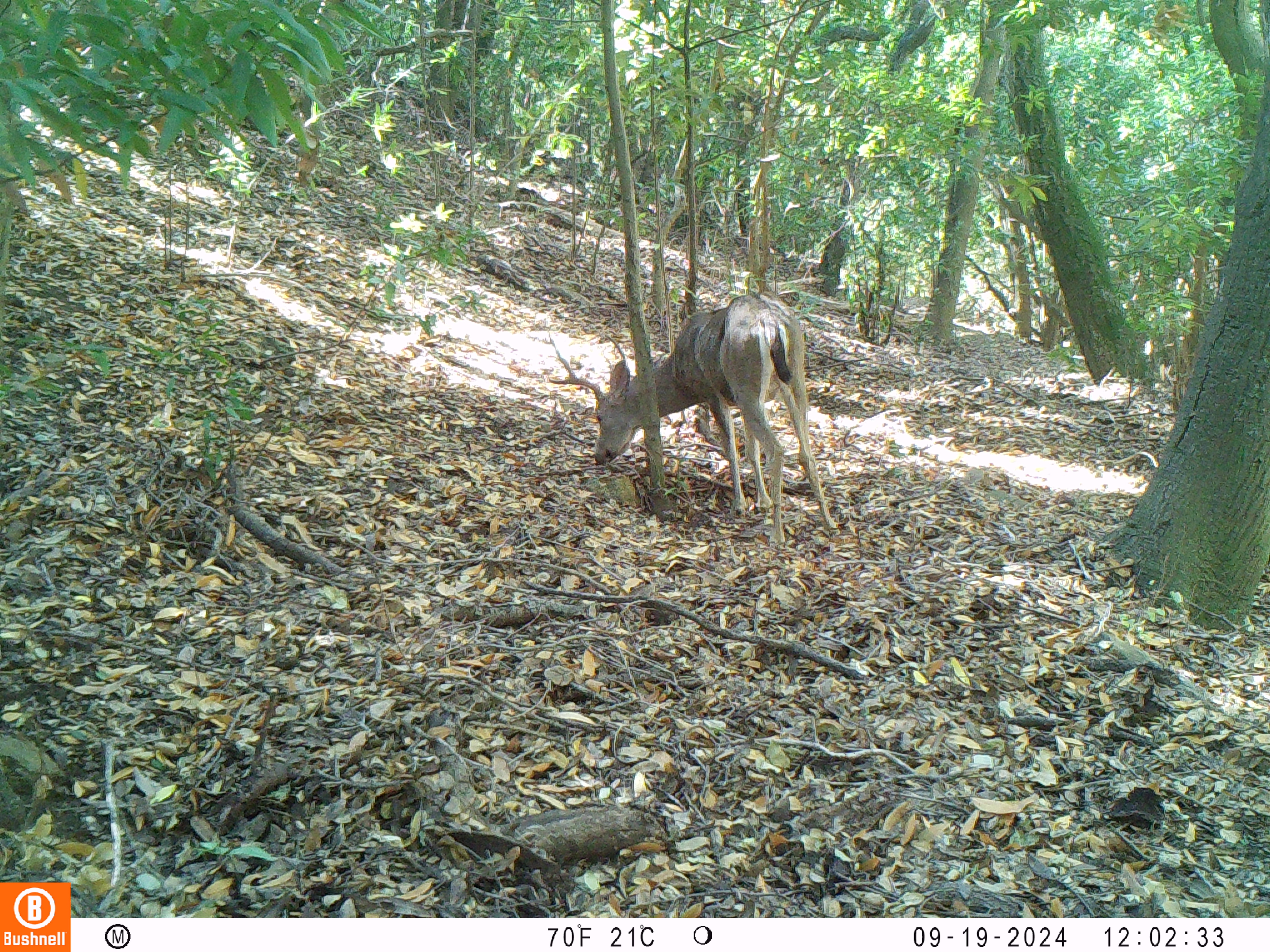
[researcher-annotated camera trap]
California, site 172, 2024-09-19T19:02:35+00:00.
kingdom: Animalia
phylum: Chordata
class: Mammalia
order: Artiodactyla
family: Cervidae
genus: Odocoileus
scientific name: Odocoileus hemionus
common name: mule deer